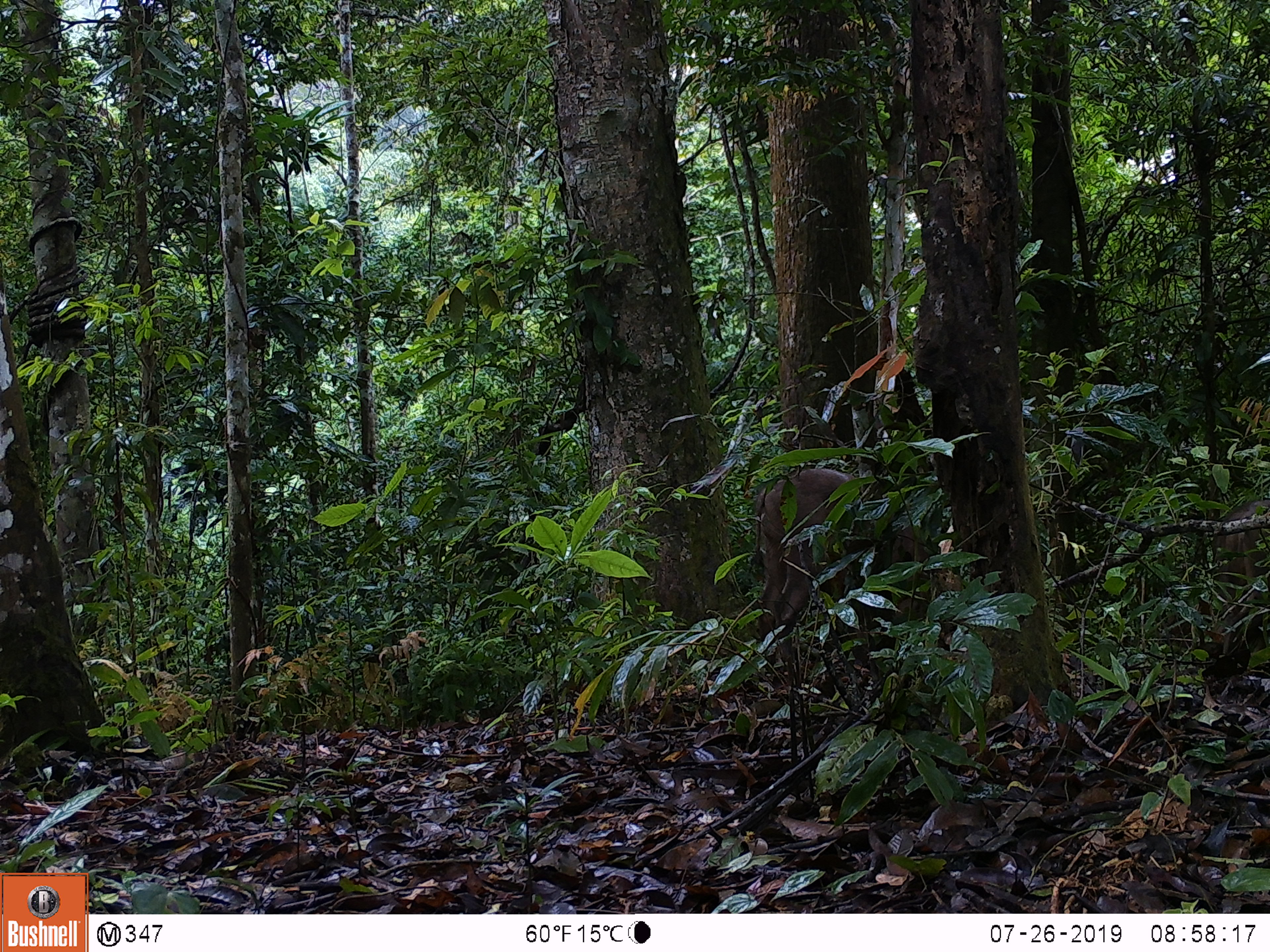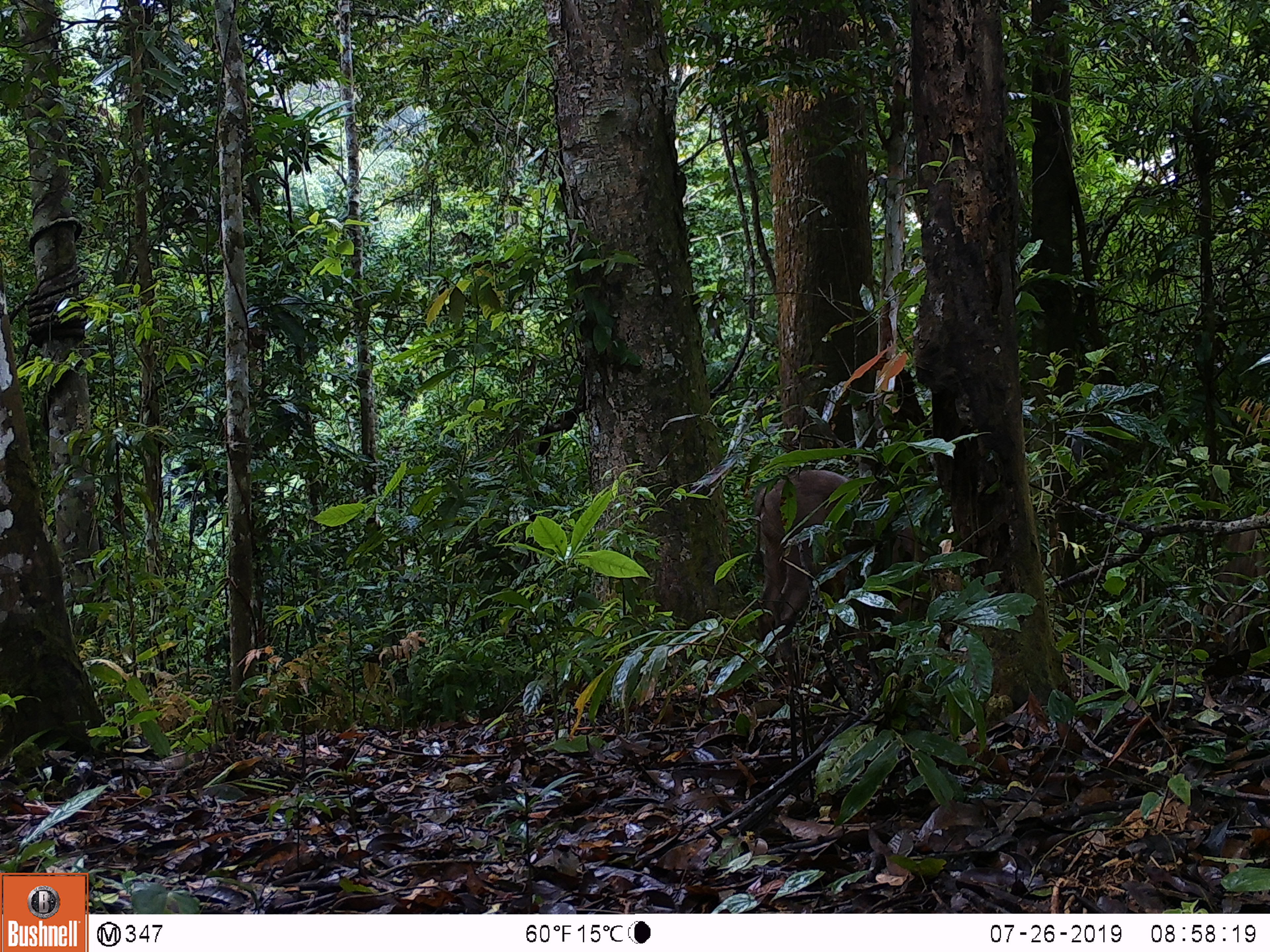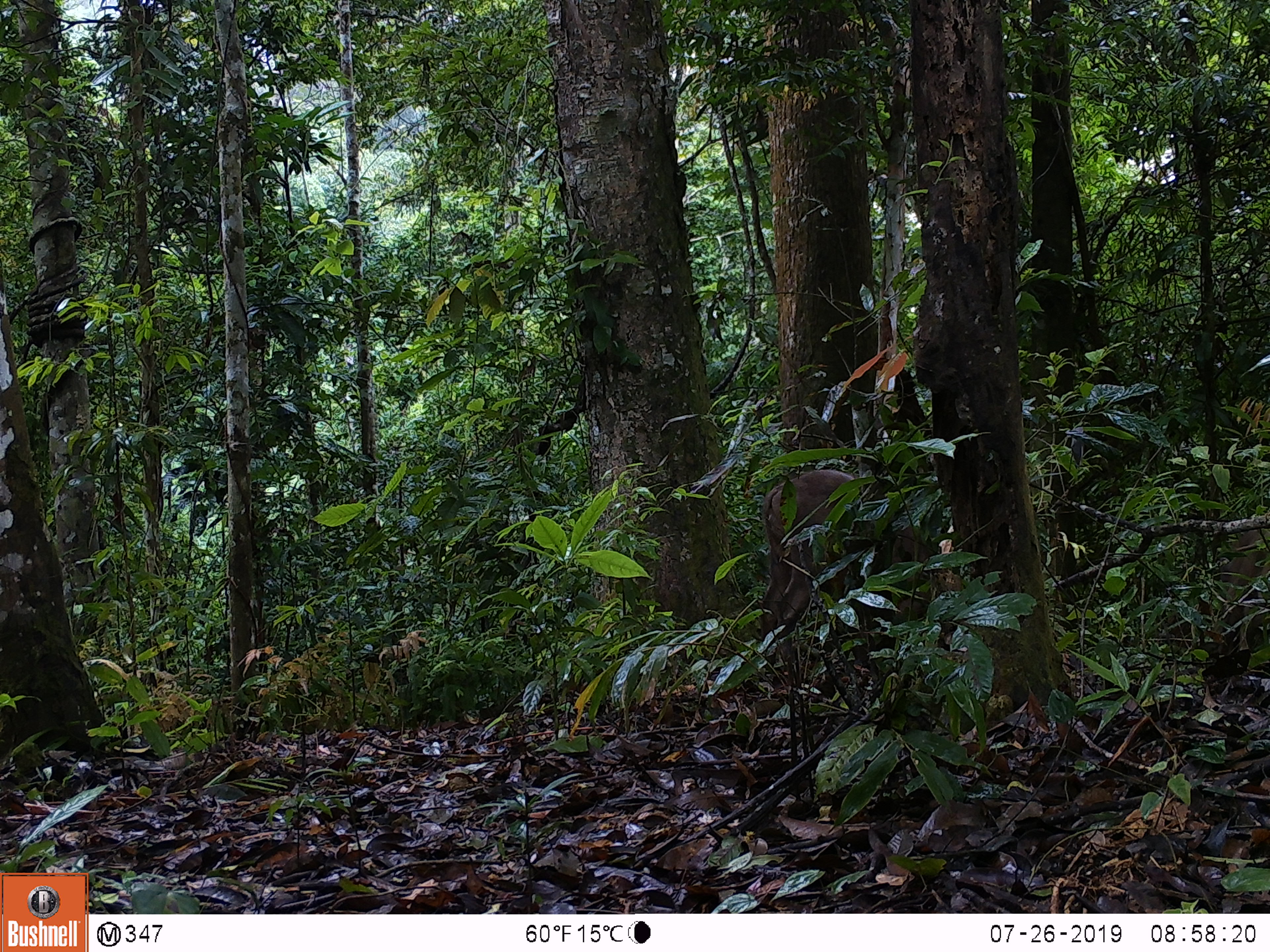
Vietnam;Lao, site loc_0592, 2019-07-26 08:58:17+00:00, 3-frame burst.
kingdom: Animalia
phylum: Chordata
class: Mammalia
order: Artiodactyla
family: Suidae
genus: Sus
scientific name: Sus scrofa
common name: eurasian wild pig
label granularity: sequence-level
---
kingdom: Animalia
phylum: Chordata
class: Aves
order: Galliformes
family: Phasianidae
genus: Polyplectron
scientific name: Polyplectron bicalcaratum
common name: gray peacock-pheasant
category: grey peacock pheasant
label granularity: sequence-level